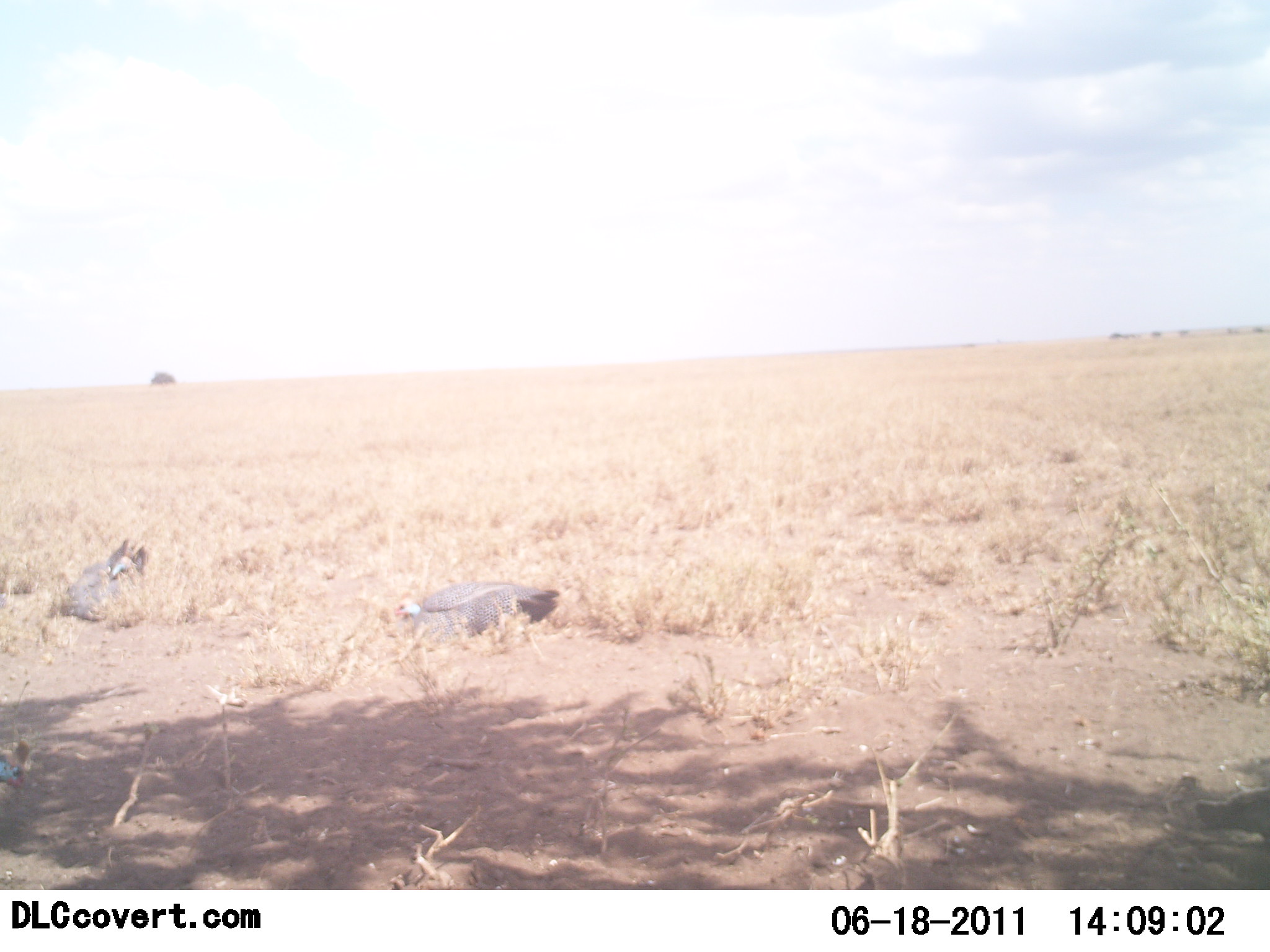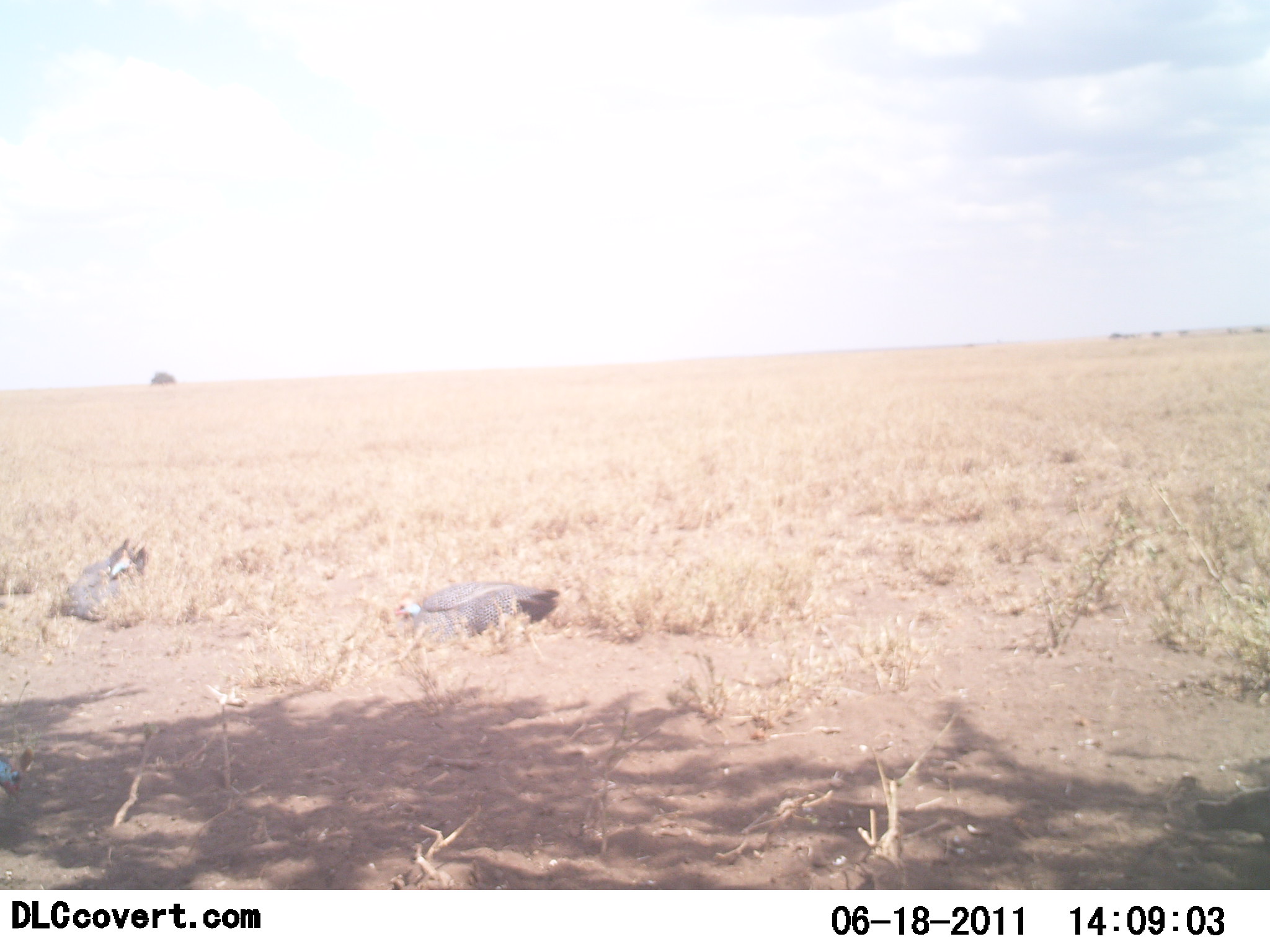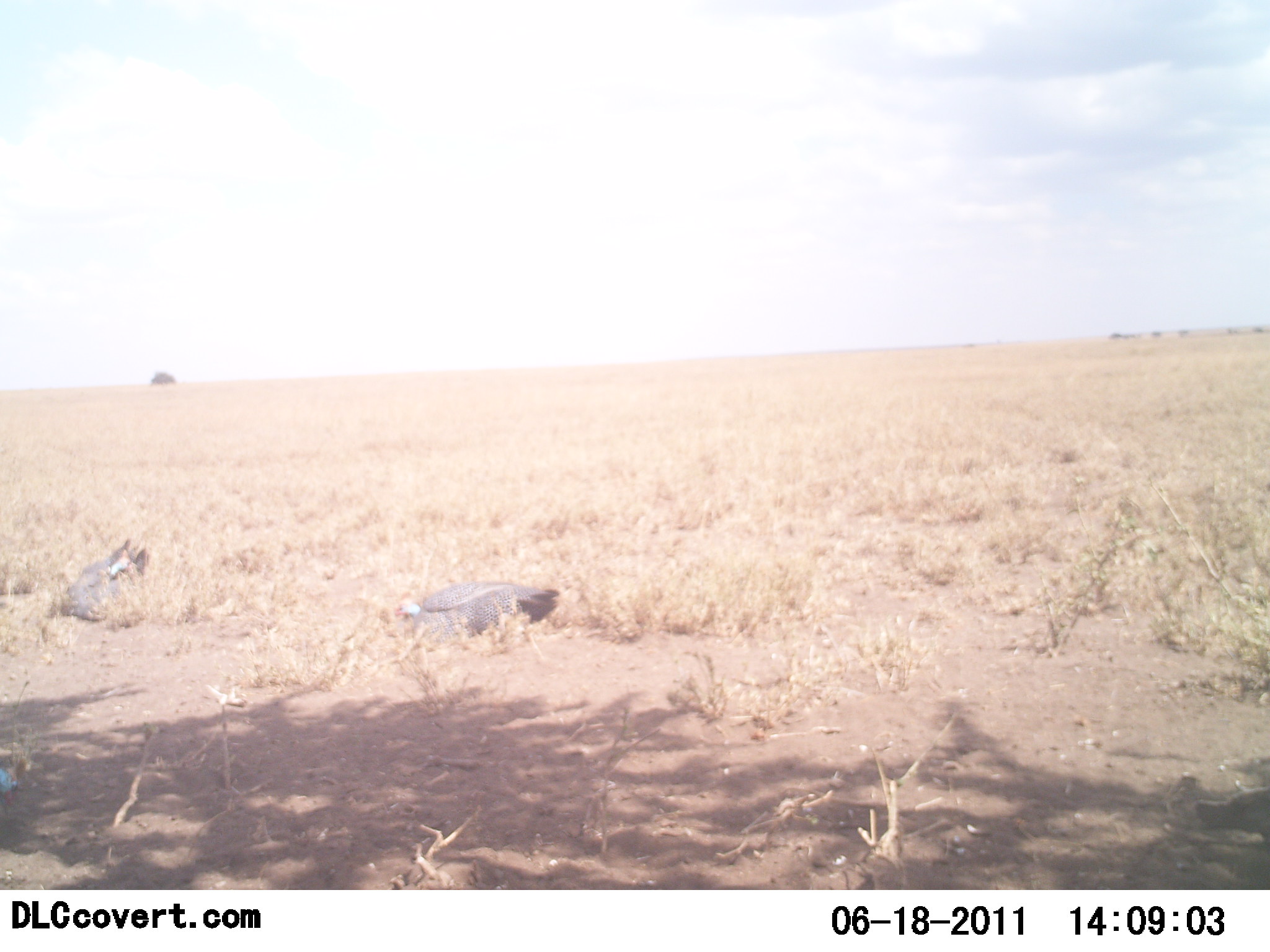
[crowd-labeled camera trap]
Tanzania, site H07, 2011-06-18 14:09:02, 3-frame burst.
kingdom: Animalia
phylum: Chordata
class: Aves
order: Galliformes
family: Numididae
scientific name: Numididae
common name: guinea fowl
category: guineafowl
Guineafowl (guinea fowl) (Numididae), count 3. Behavior (volunteer vote fractions): standing 36%, resting 18%, moving 18%, interacting 0%. Young present (vote fraction): 0%. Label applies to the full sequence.